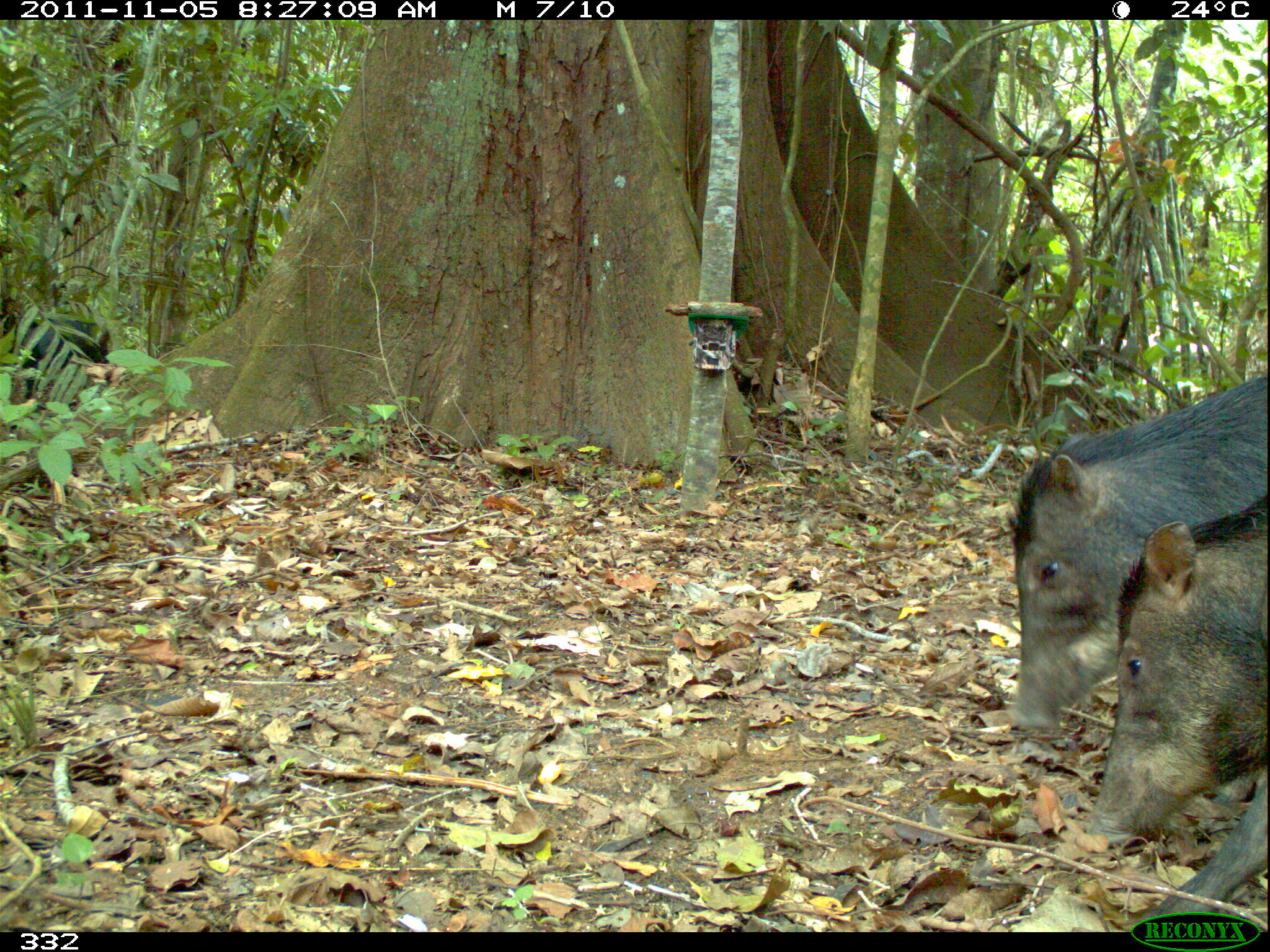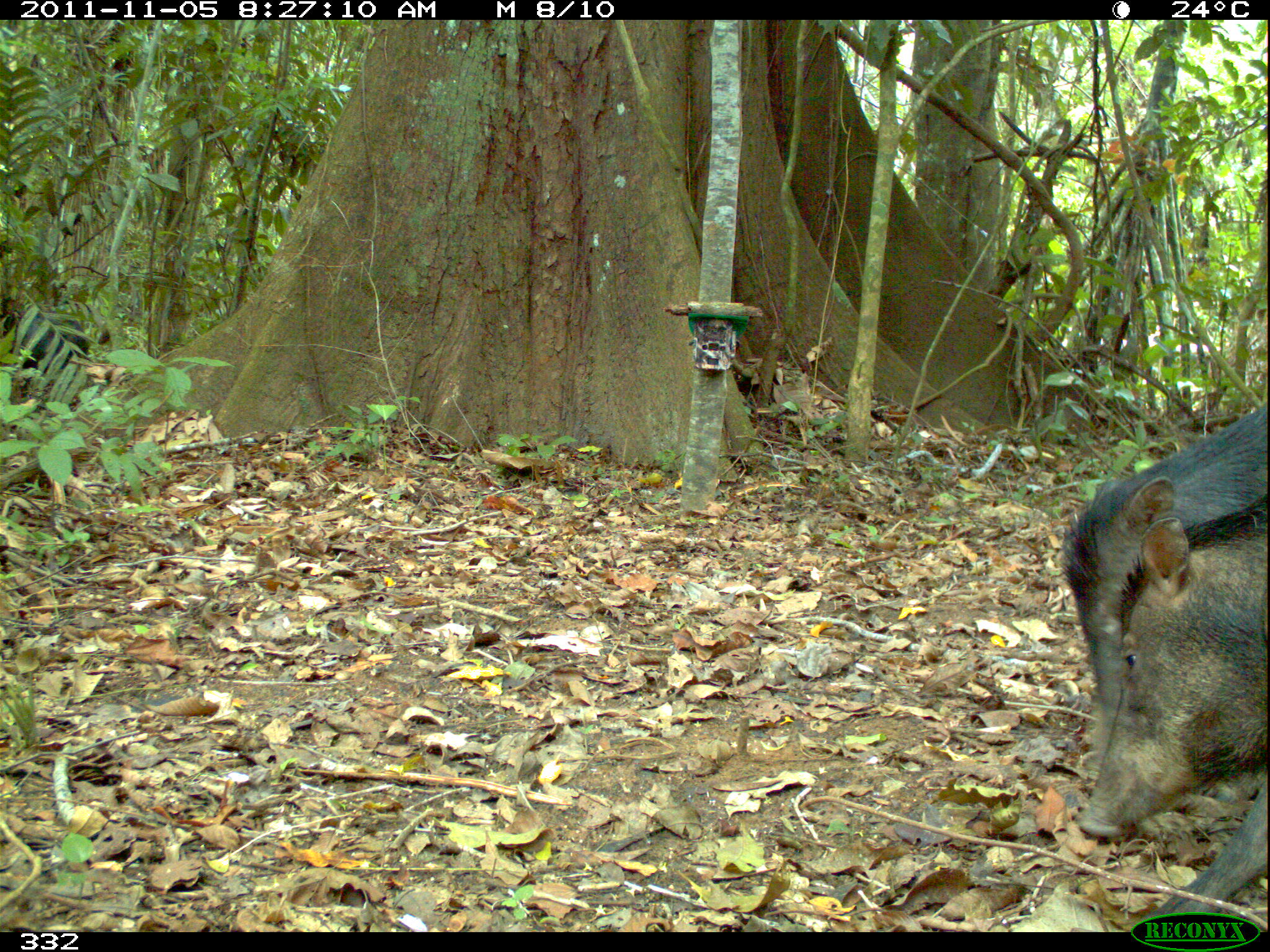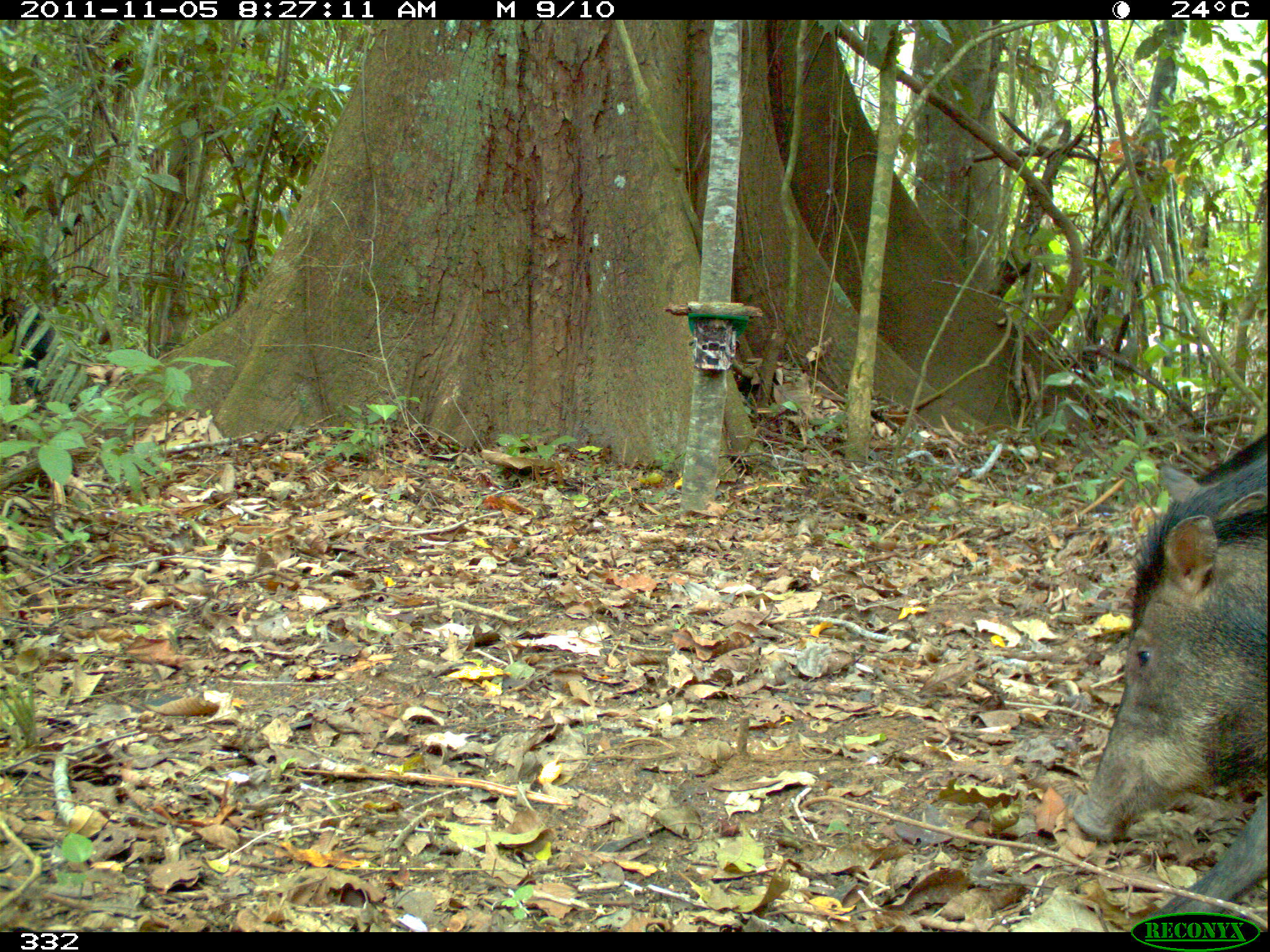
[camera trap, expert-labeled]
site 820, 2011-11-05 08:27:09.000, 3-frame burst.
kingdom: Animalia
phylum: Chordata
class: Mammalia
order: Artiodactyla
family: Tayassuidae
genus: Tayassu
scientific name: Tayassu pecari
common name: white-lipped peccary